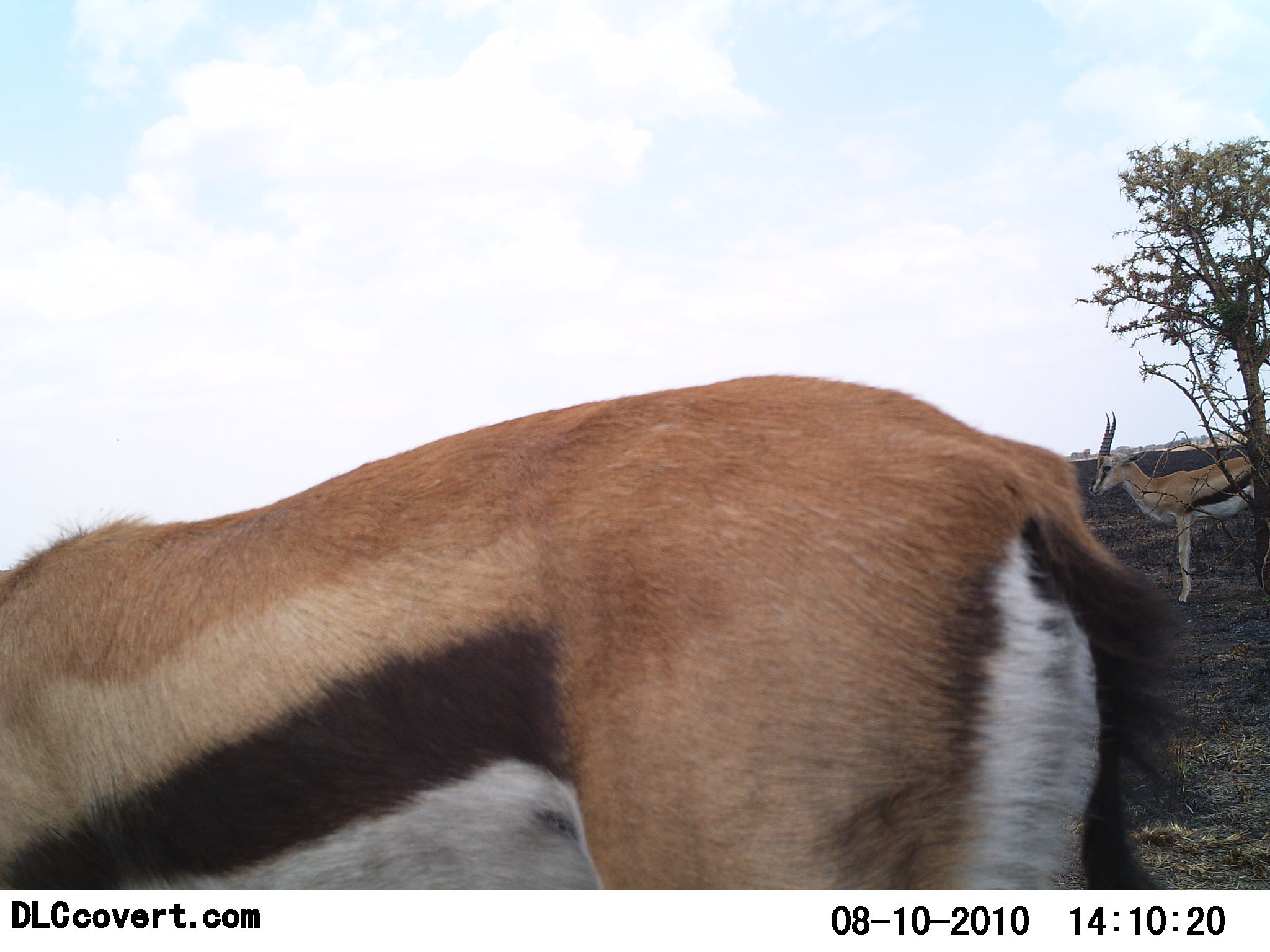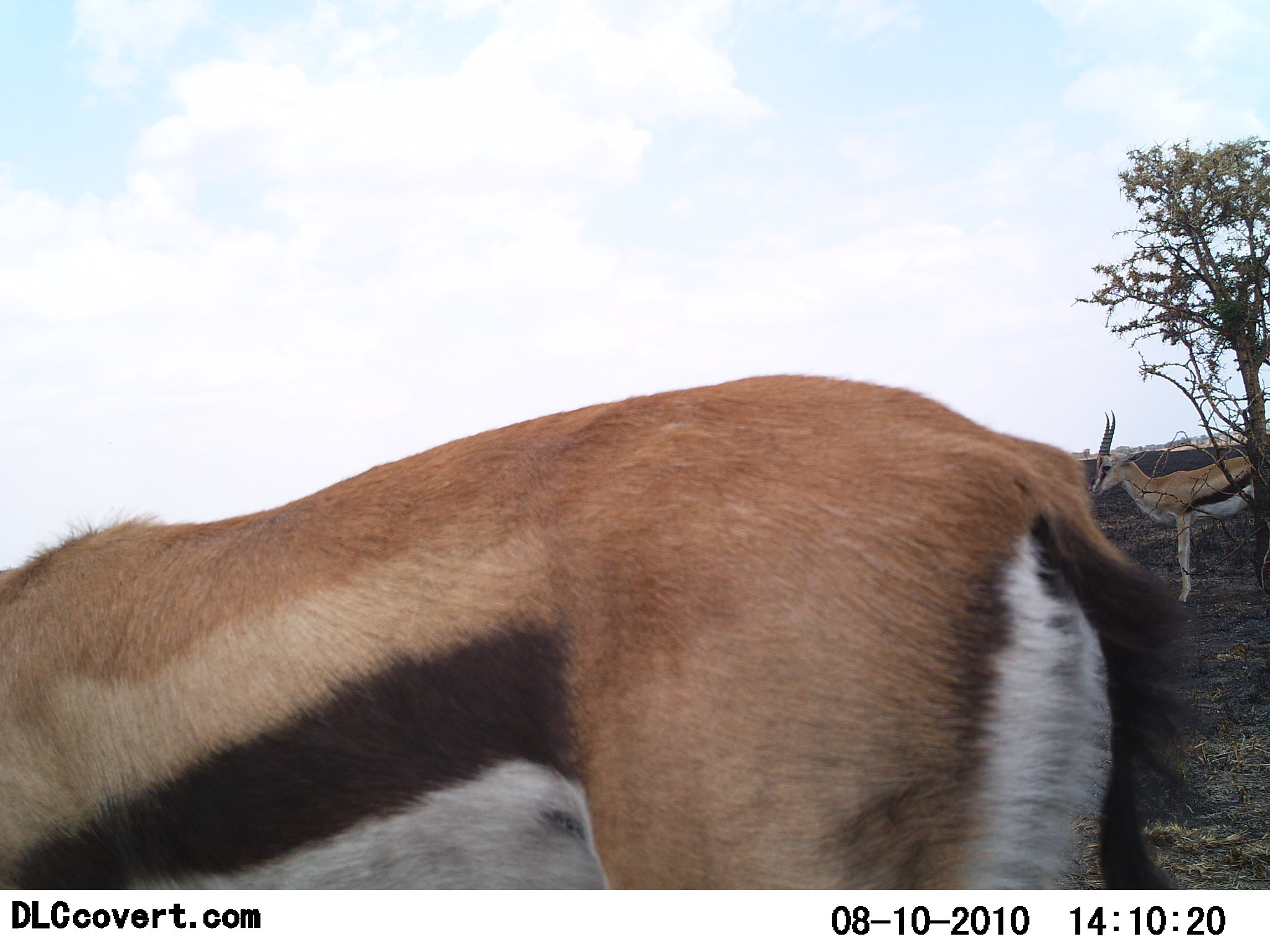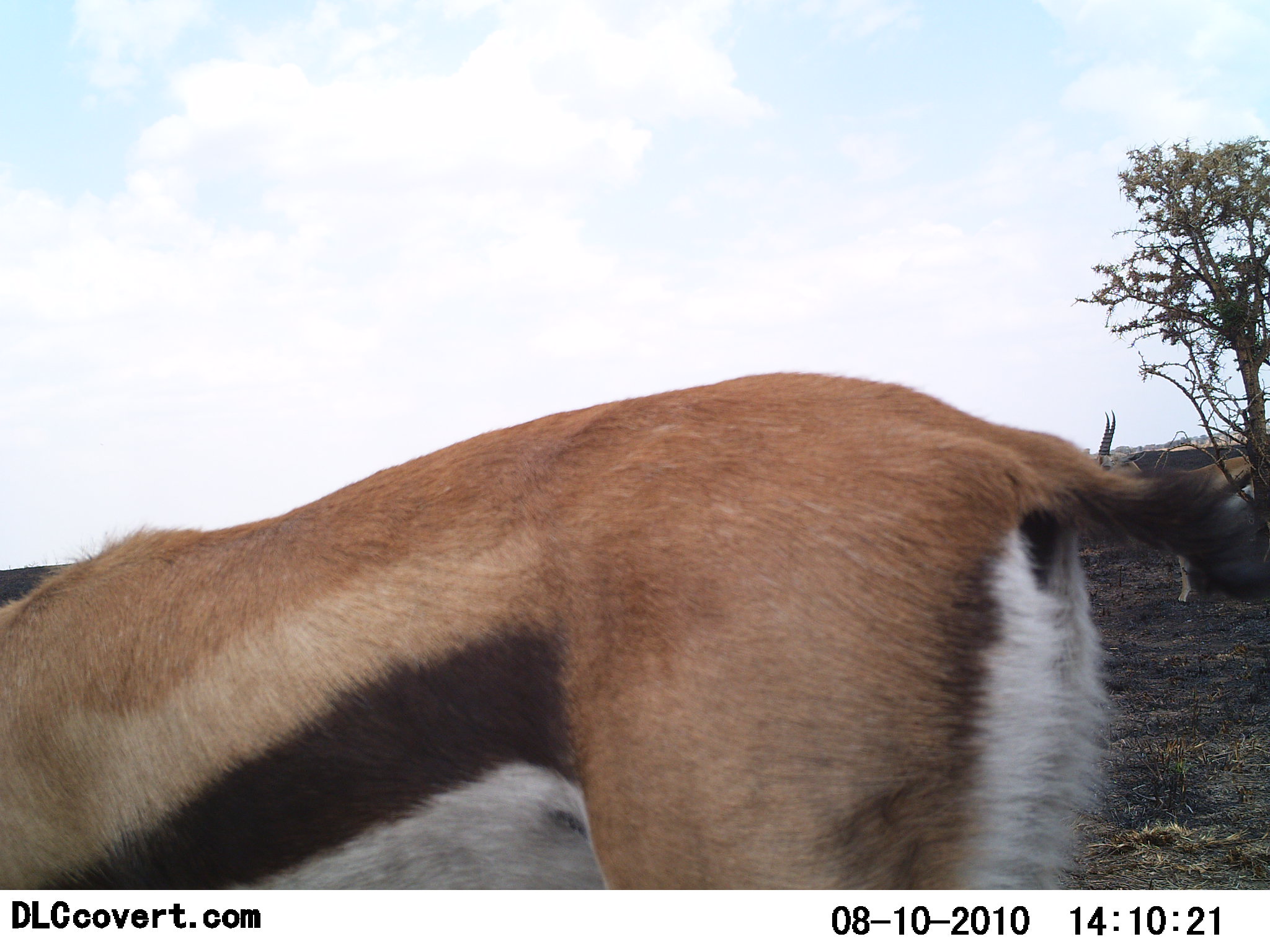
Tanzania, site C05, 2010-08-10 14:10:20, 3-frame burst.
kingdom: Animalia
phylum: Chordata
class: Mammalia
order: Artiodactyla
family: Bovidae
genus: Eudorcas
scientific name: Eudorcas thomsonii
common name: thomson's gazelle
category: gazellethomsons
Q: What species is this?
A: Gazellethomsons (thomson's gazelle) (Eudorcas thomsonii).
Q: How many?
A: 2.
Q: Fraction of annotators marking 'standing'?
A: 80%.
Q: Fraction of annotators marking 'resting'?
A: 0%.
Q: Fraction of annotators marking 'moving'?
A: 33%.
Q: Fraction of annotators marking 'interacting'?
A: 0%.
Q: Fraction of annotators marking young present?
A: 0%.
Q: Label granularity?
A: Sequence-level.